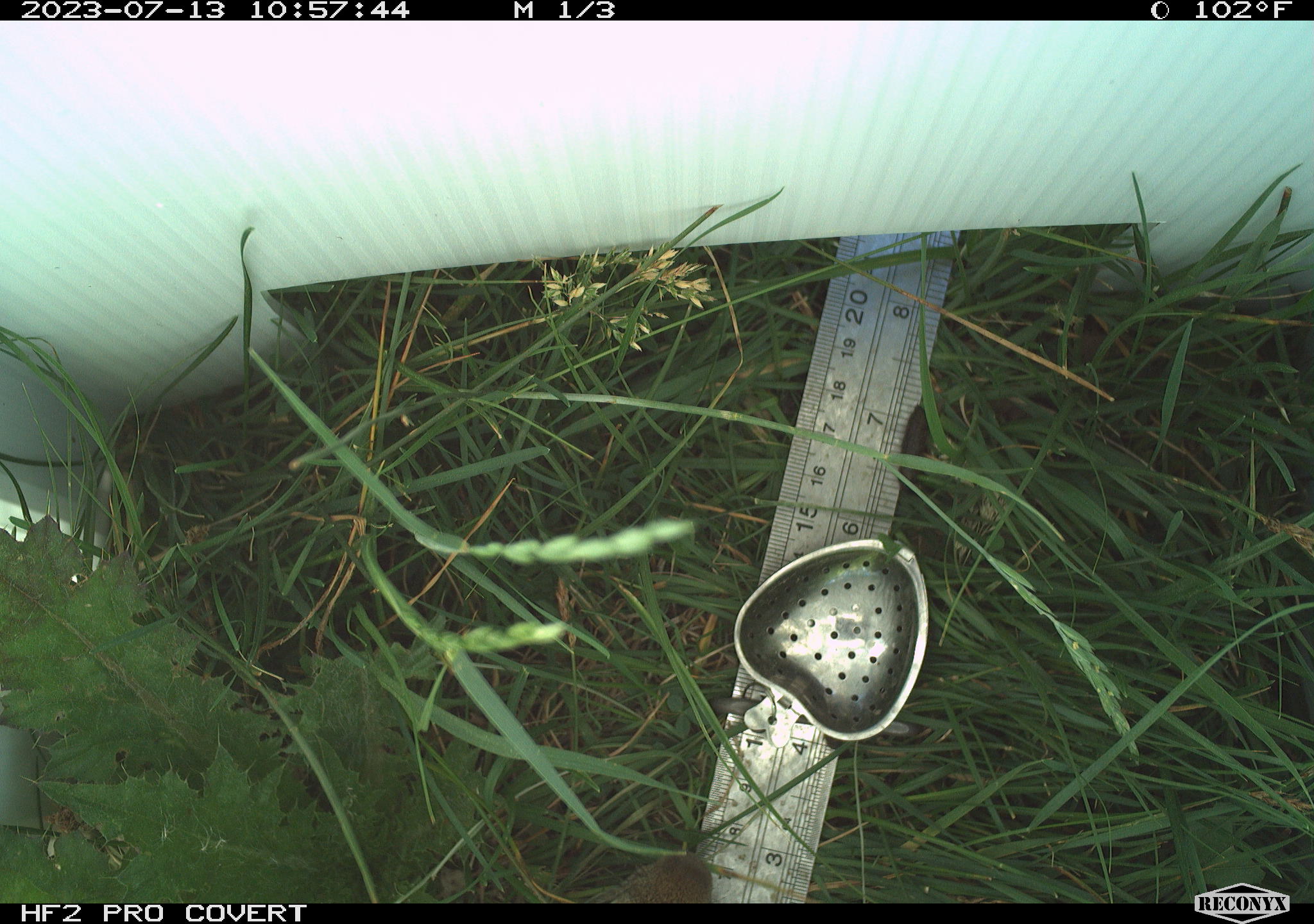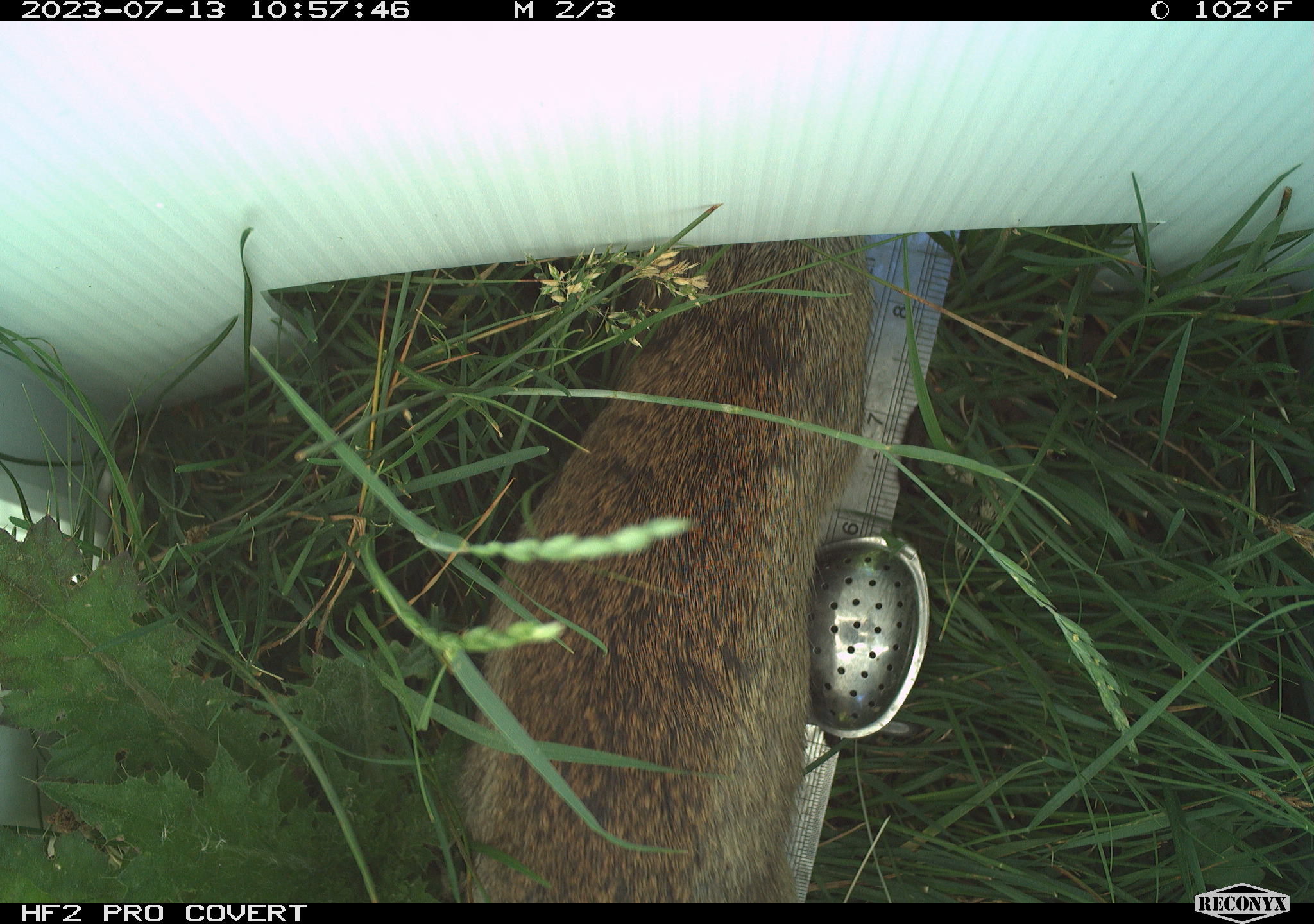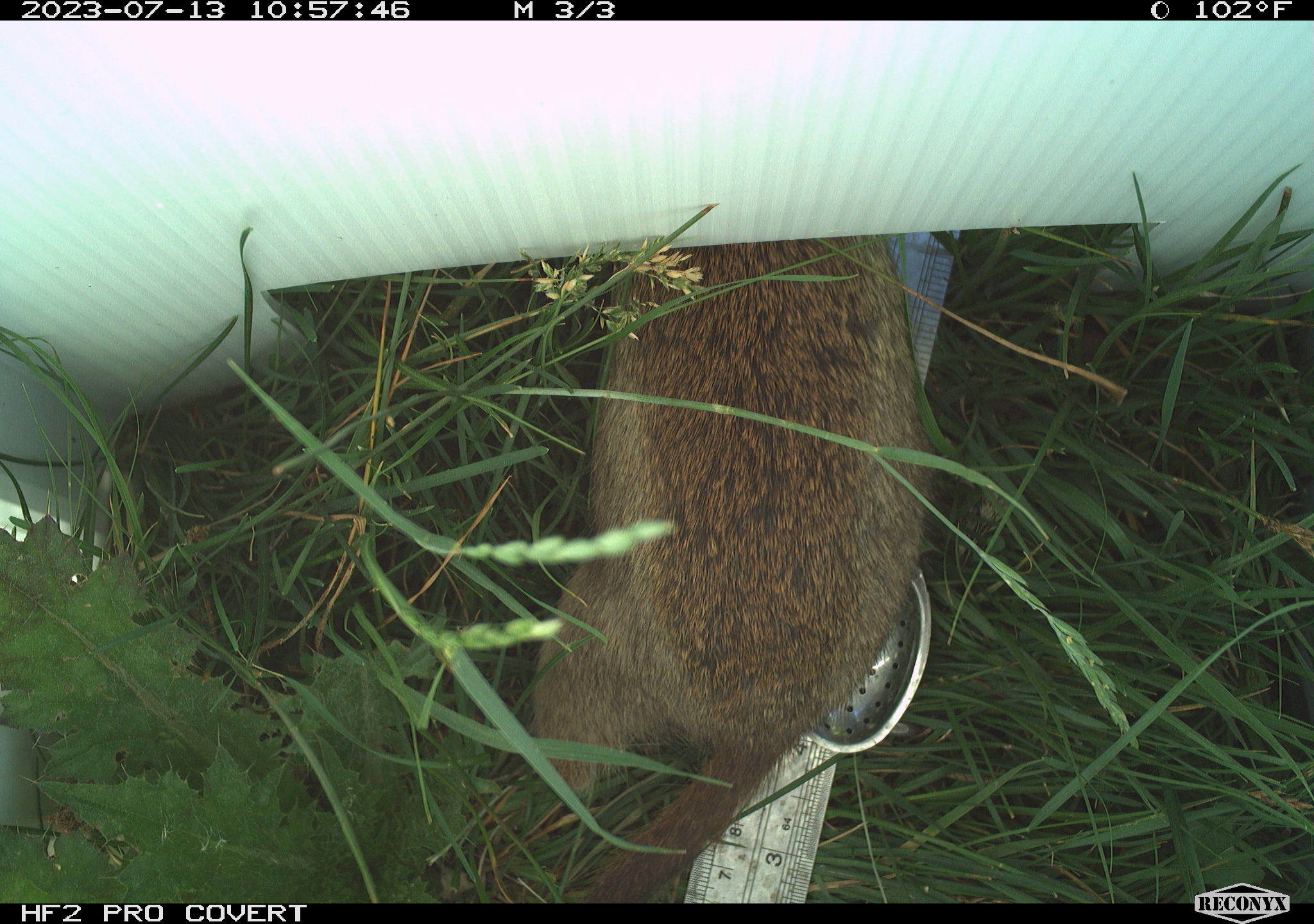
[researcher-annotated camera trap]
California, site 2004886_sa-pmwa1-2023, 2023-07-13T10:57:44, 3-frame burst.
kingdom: Animalia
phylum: Chordata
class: Mammalia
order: Rodentia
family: Sciuridae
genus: Urocitellus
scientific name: Urocitellus beldingi beldingi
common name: belding's ground squirrel